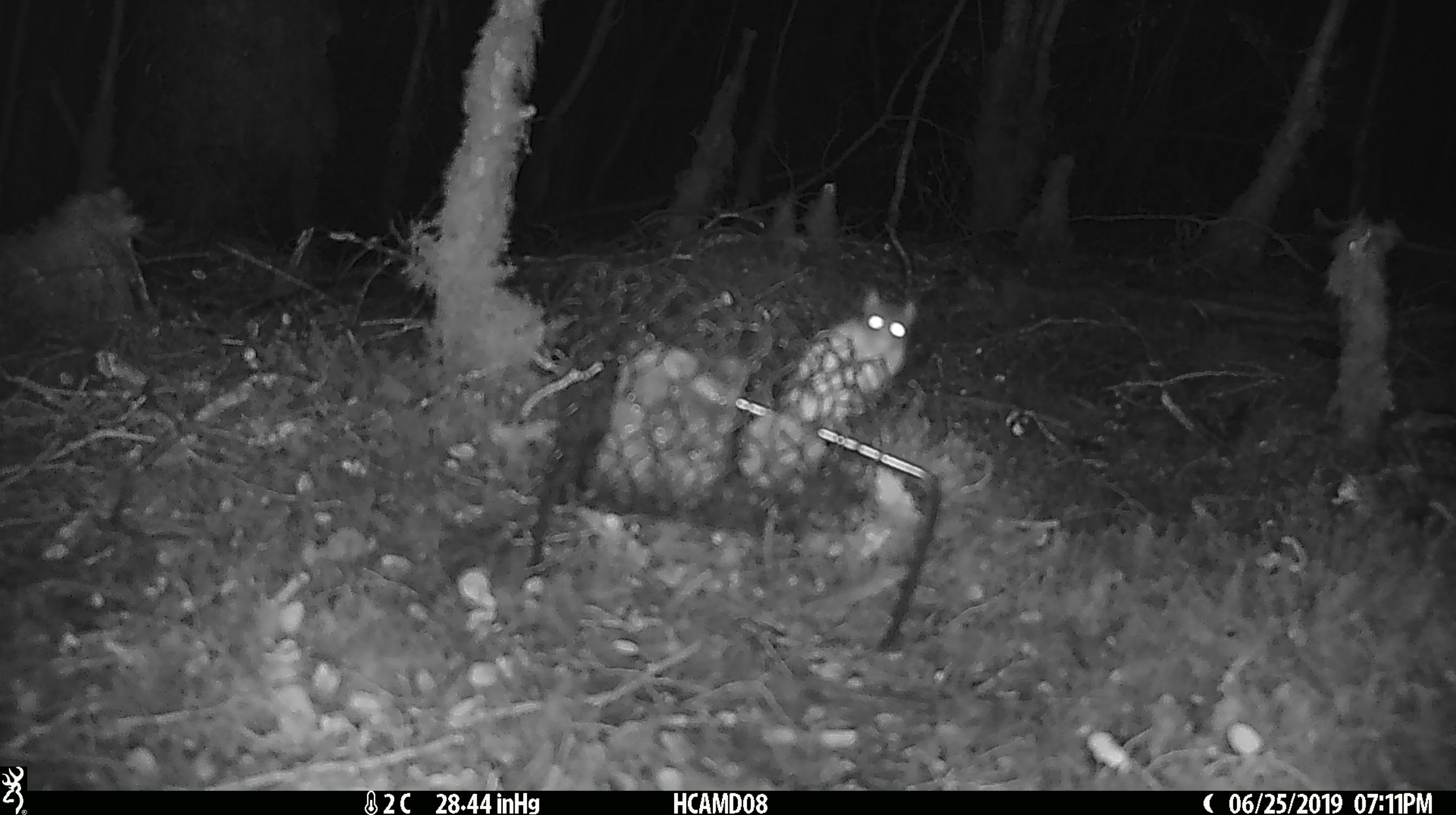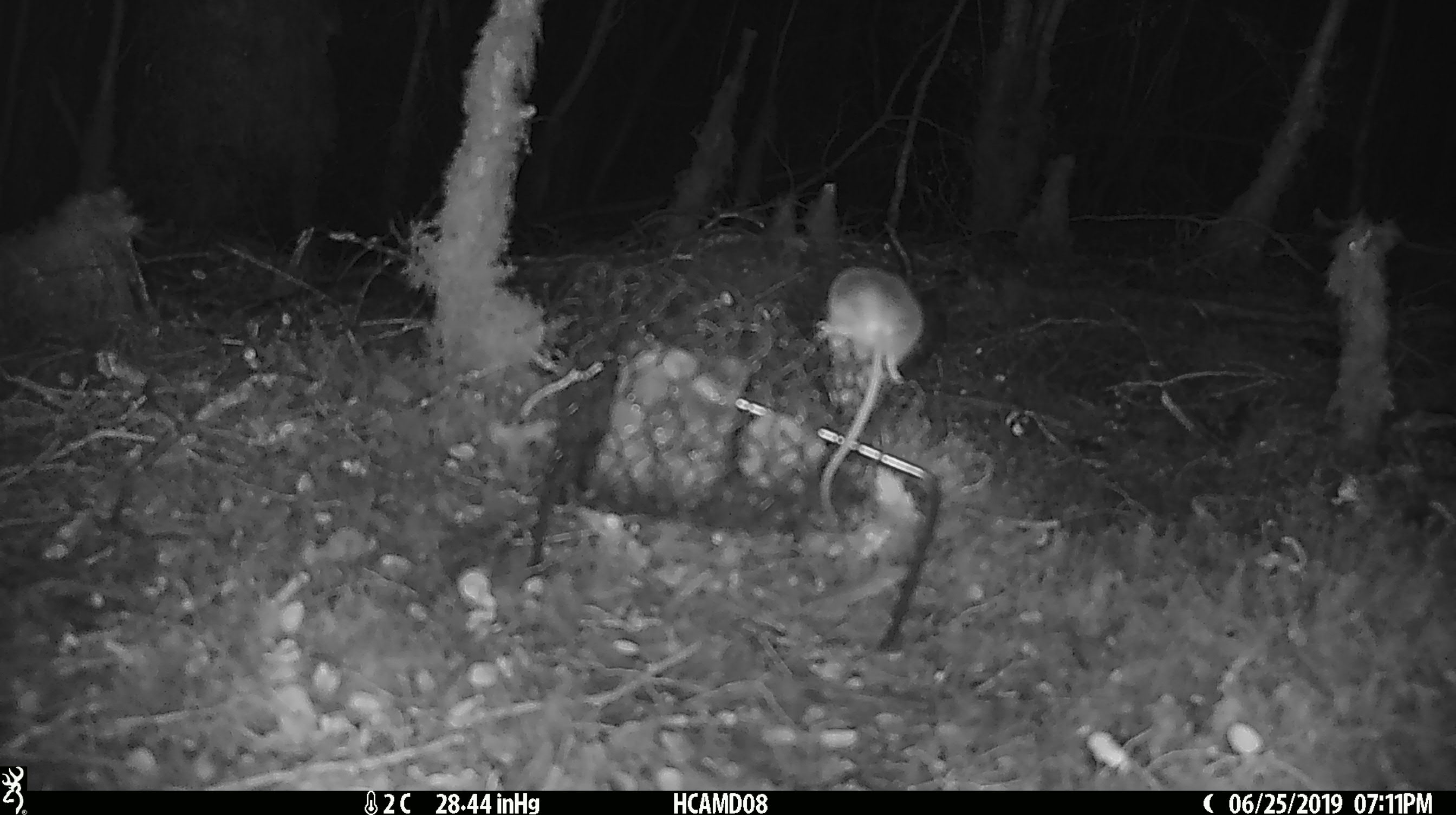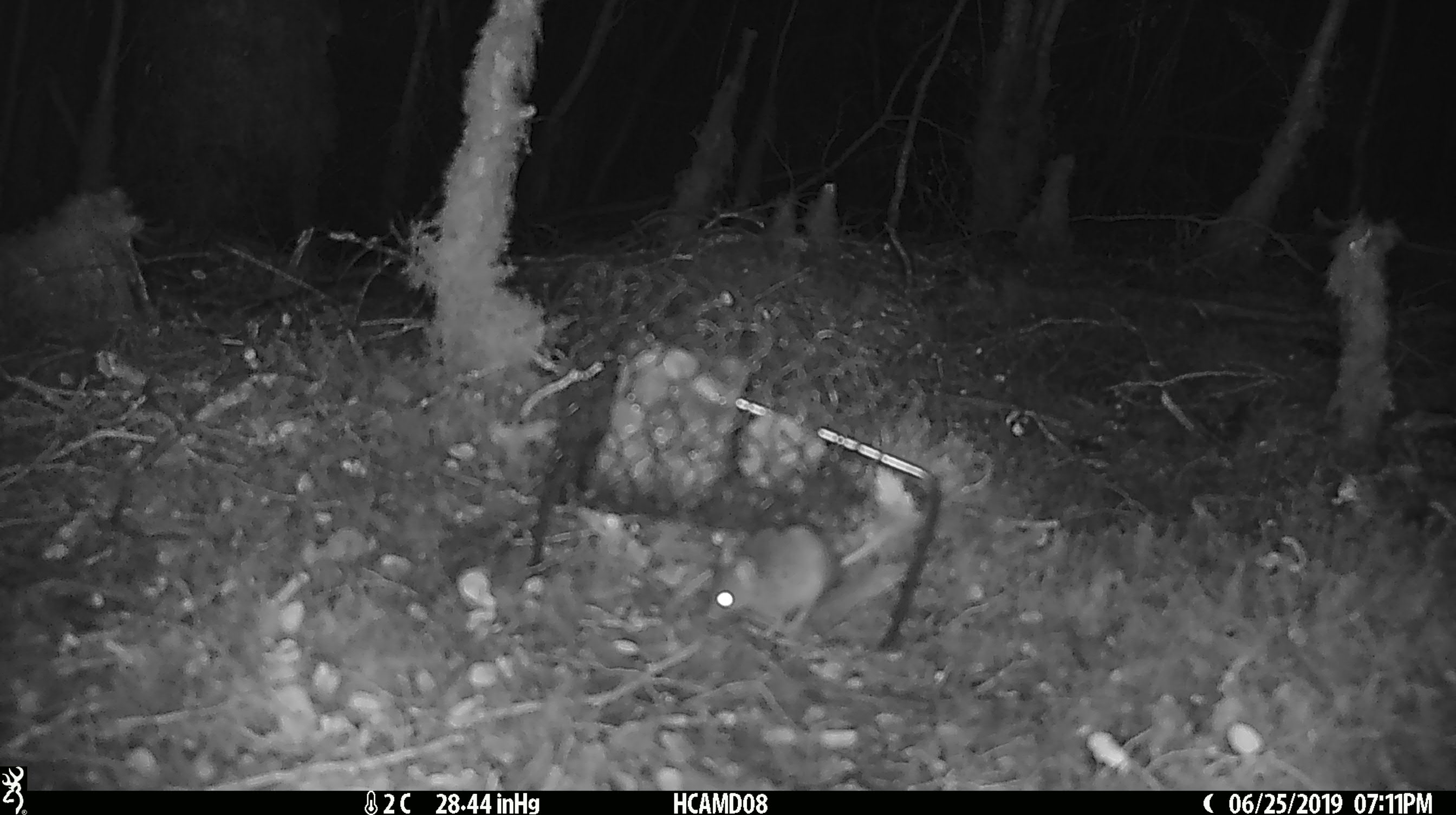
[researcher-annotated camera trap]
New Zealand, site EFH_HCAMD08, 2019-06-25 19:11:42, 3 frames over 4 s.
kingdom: Animalia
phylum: Chordata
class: Mammalia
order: Rodentia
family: Muridae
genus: Mus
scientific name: Mus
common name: mouse